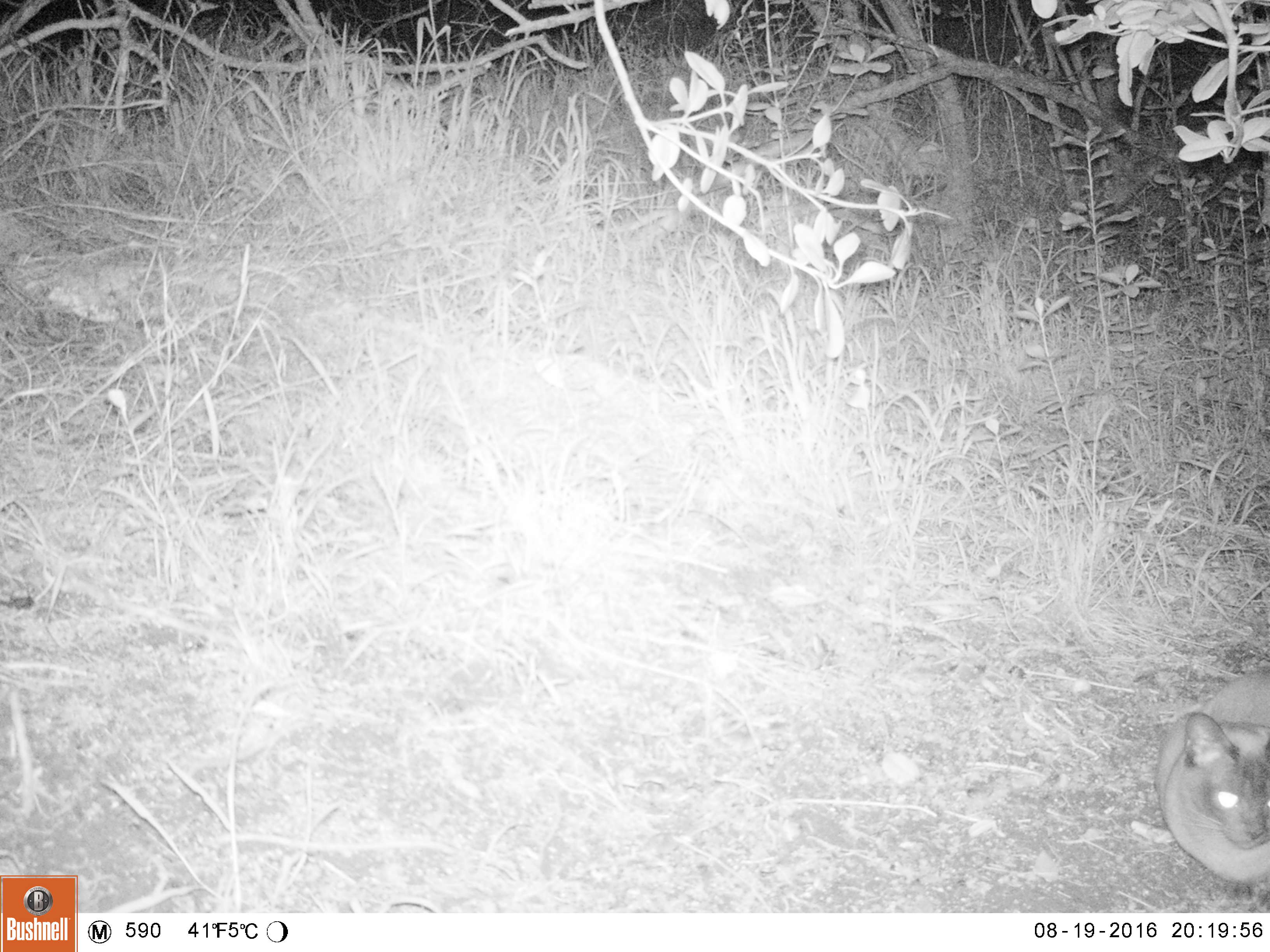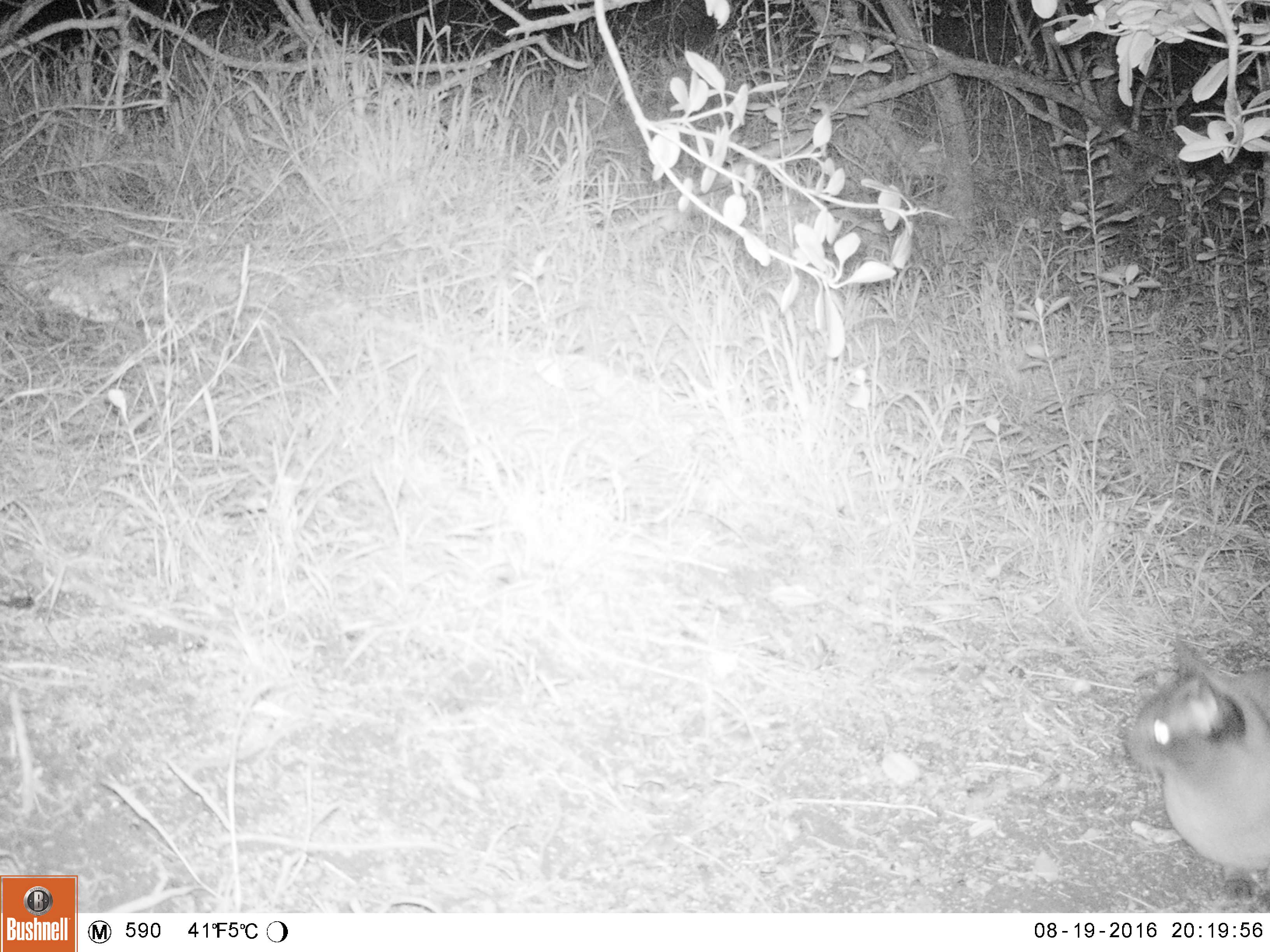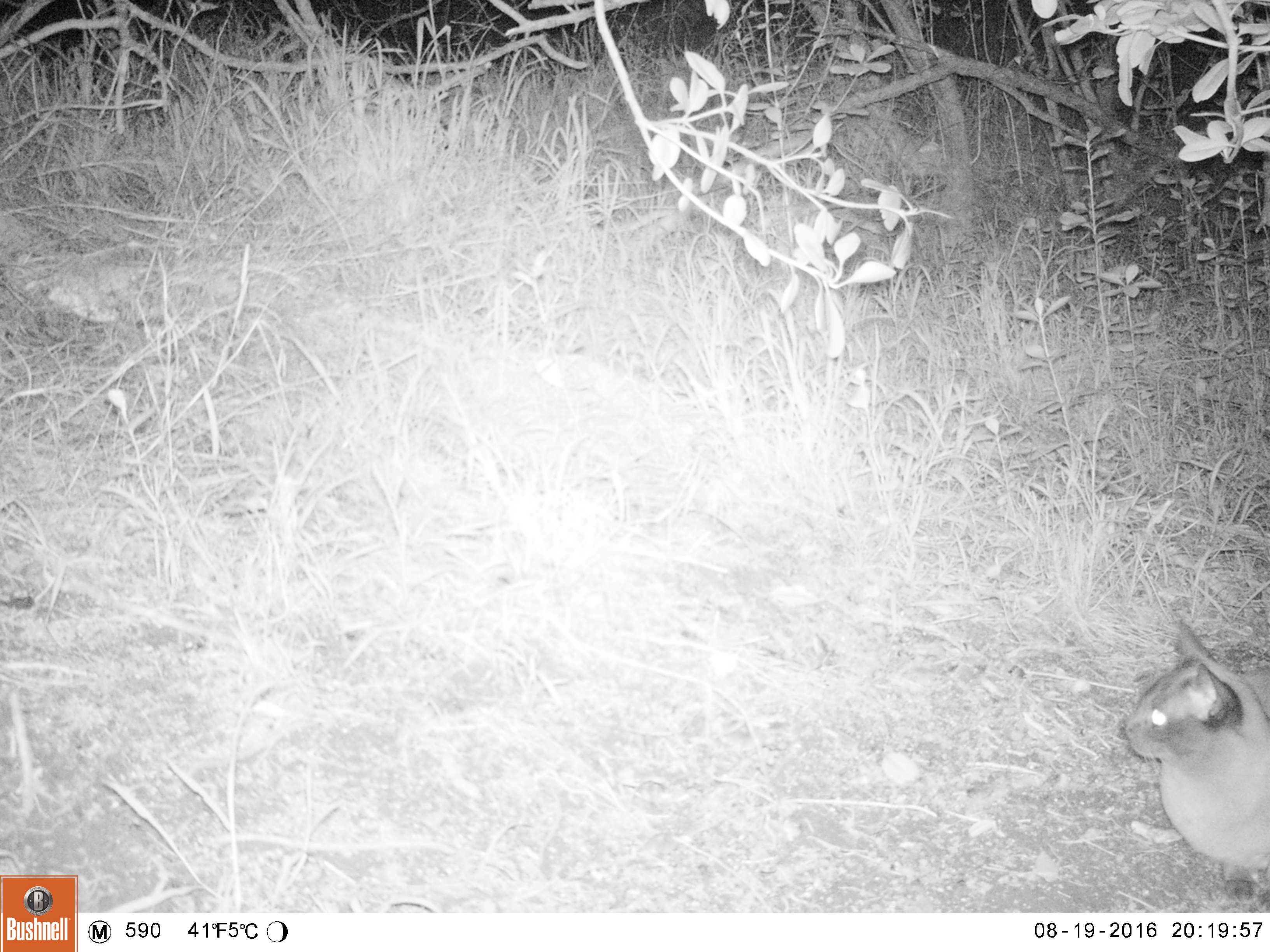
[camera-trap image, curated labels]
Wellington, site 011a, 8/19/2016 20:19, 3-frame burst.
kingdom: Animalia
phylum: Chordata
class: Mammalia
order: Carnivora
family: Felidae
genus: Felis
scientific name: Felis catus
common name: cat